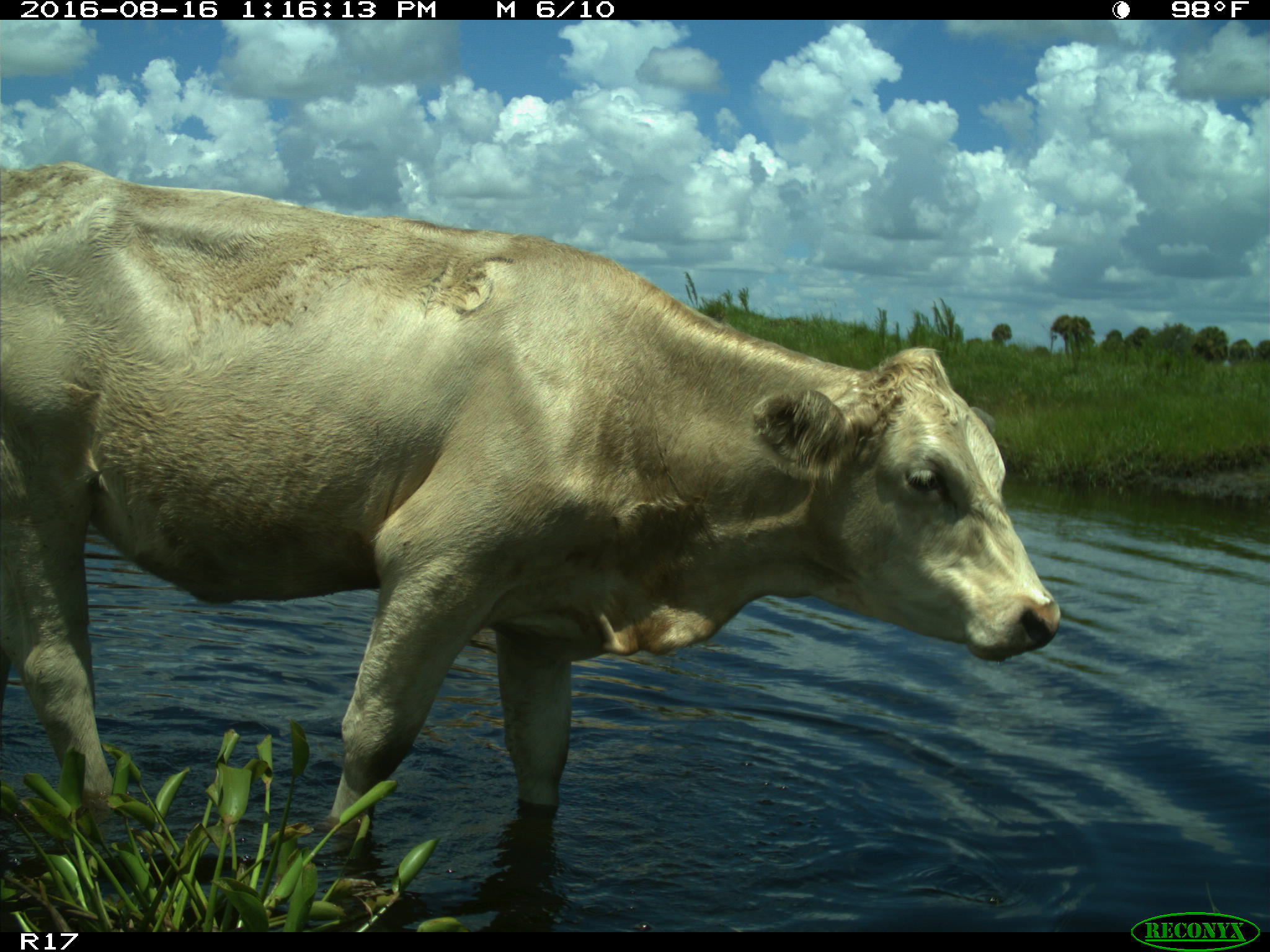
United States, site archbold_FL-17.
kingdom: Animalia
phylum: Chordata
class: Mammalia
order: Artiodactyla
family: Bovidae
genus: Bos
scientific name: Bos taurus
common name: domestic cow